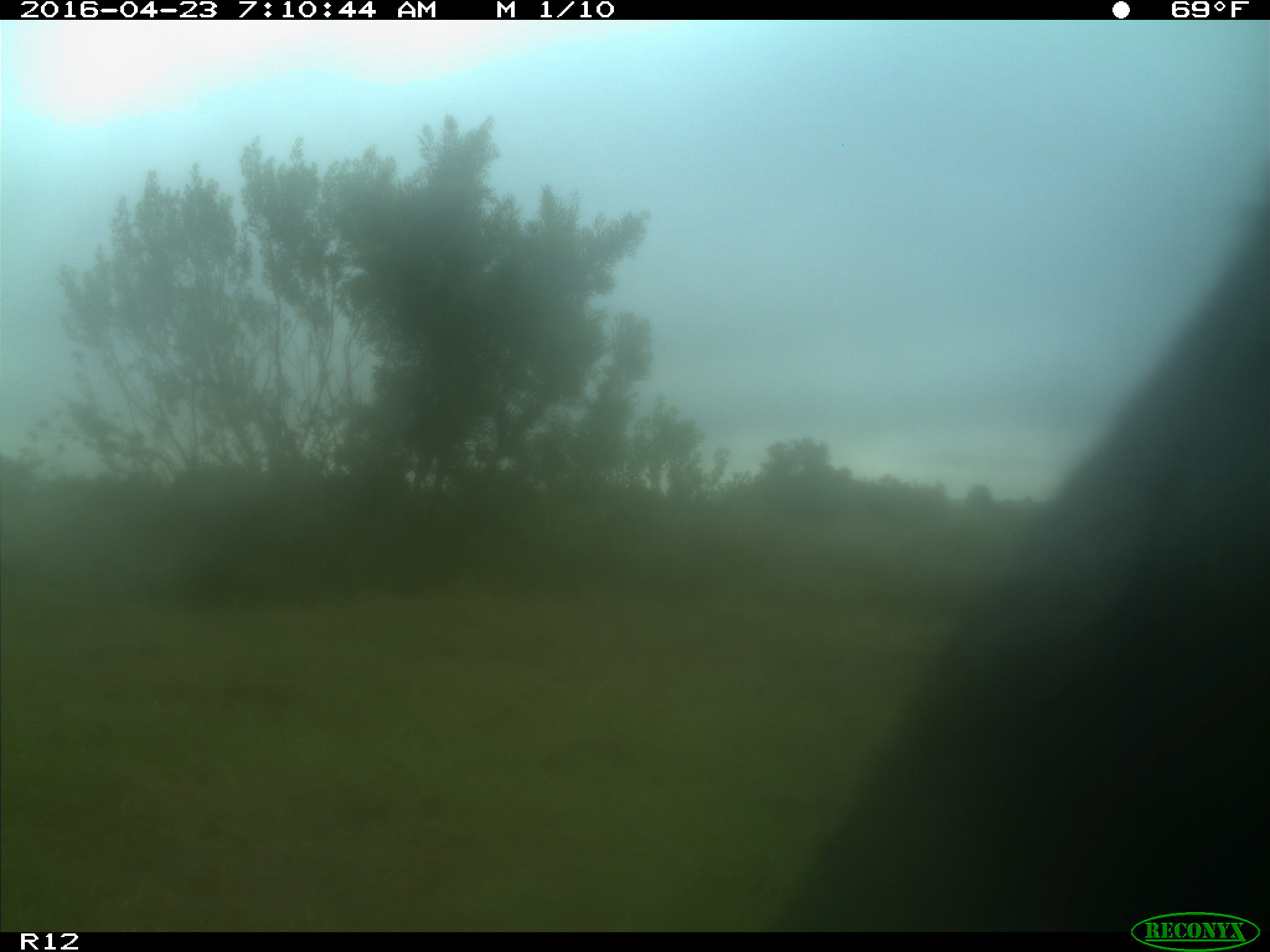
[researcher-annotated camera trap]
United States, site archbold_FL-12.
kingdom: Animalia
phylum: Chordata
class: Mammalia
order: Artiodactyla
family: Bovidae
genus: Bos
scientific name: Bos taurus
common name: domestic cow